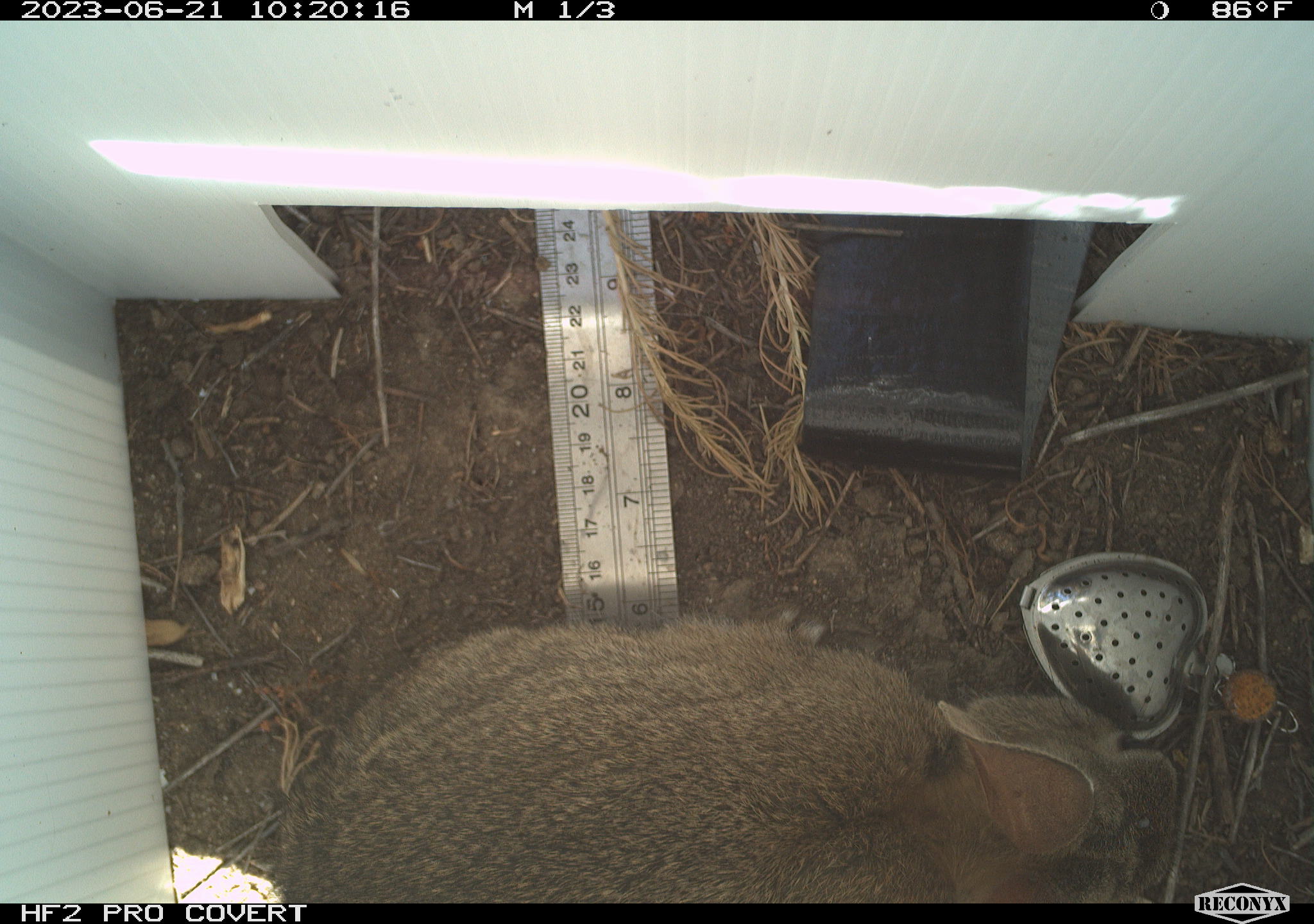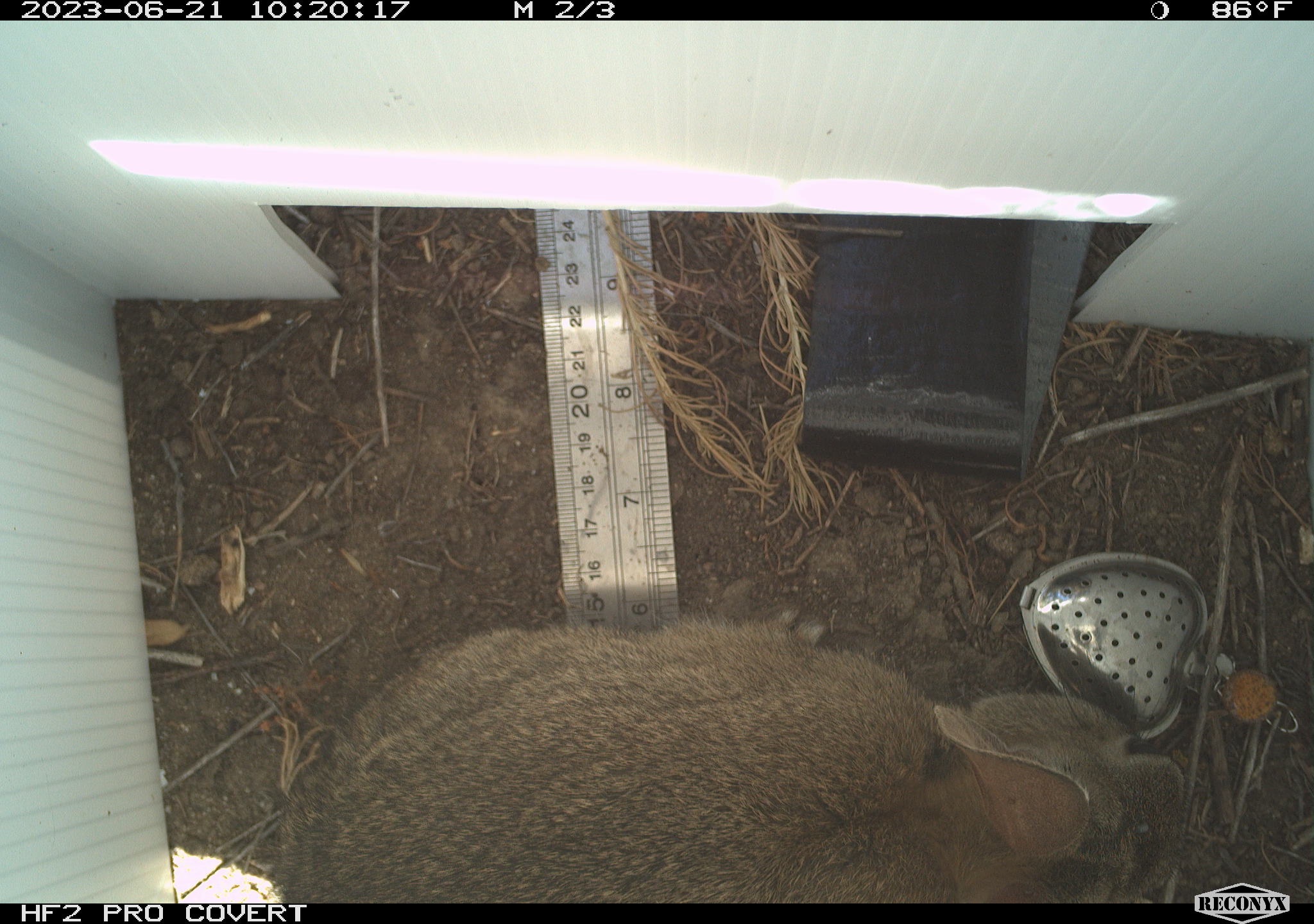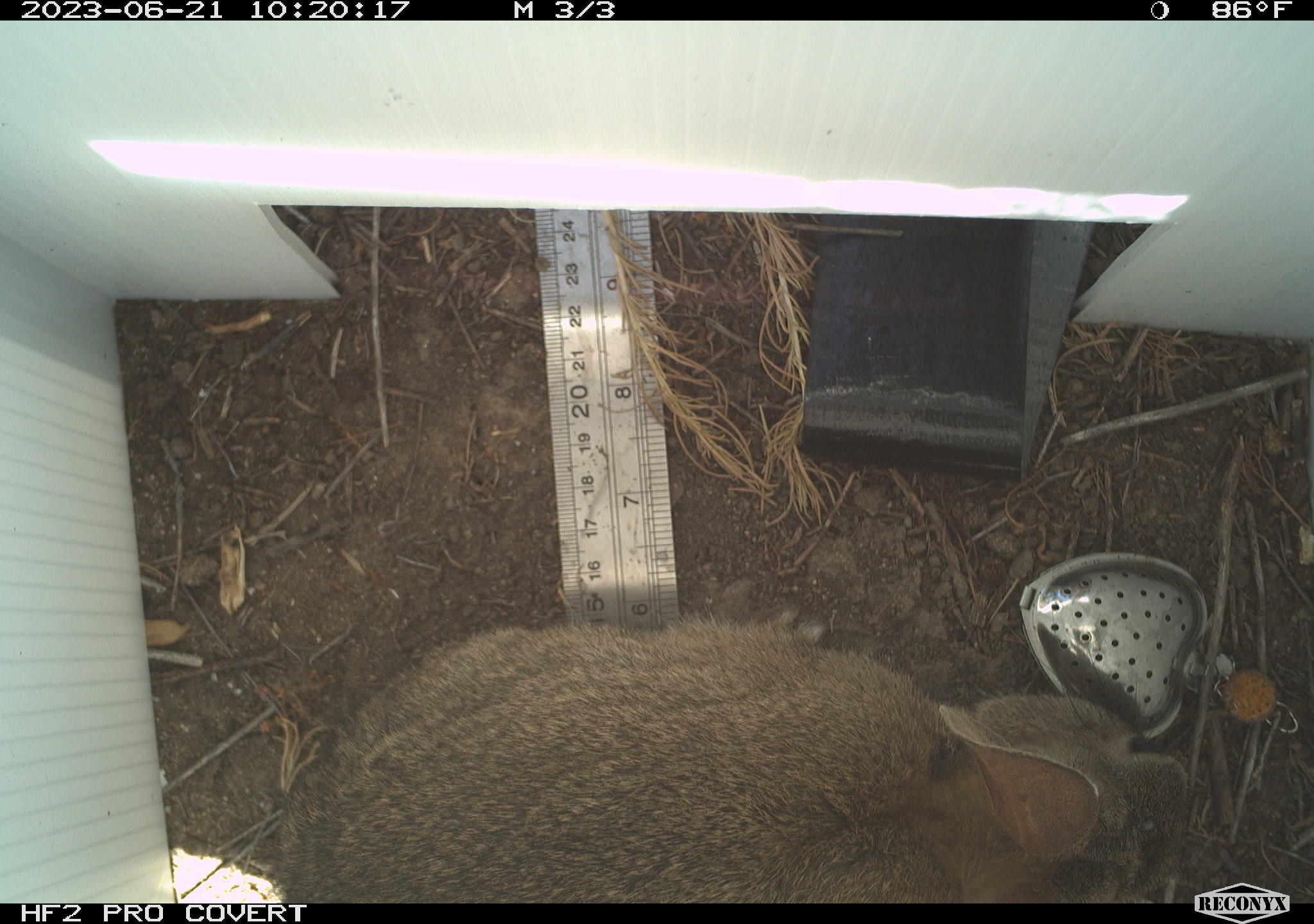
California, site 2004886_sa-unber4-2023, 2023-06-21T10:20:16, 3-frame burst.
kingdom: Animalia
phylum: Chordata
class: Mammalia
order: Lagomorpha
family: Leporidae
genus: Sylvilagus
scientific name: Sylvilagus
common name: cottontail rabbits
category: sylvilagus species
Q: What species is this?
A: Sylvilagus species (cottontail rabbits) (Sylvilagus).